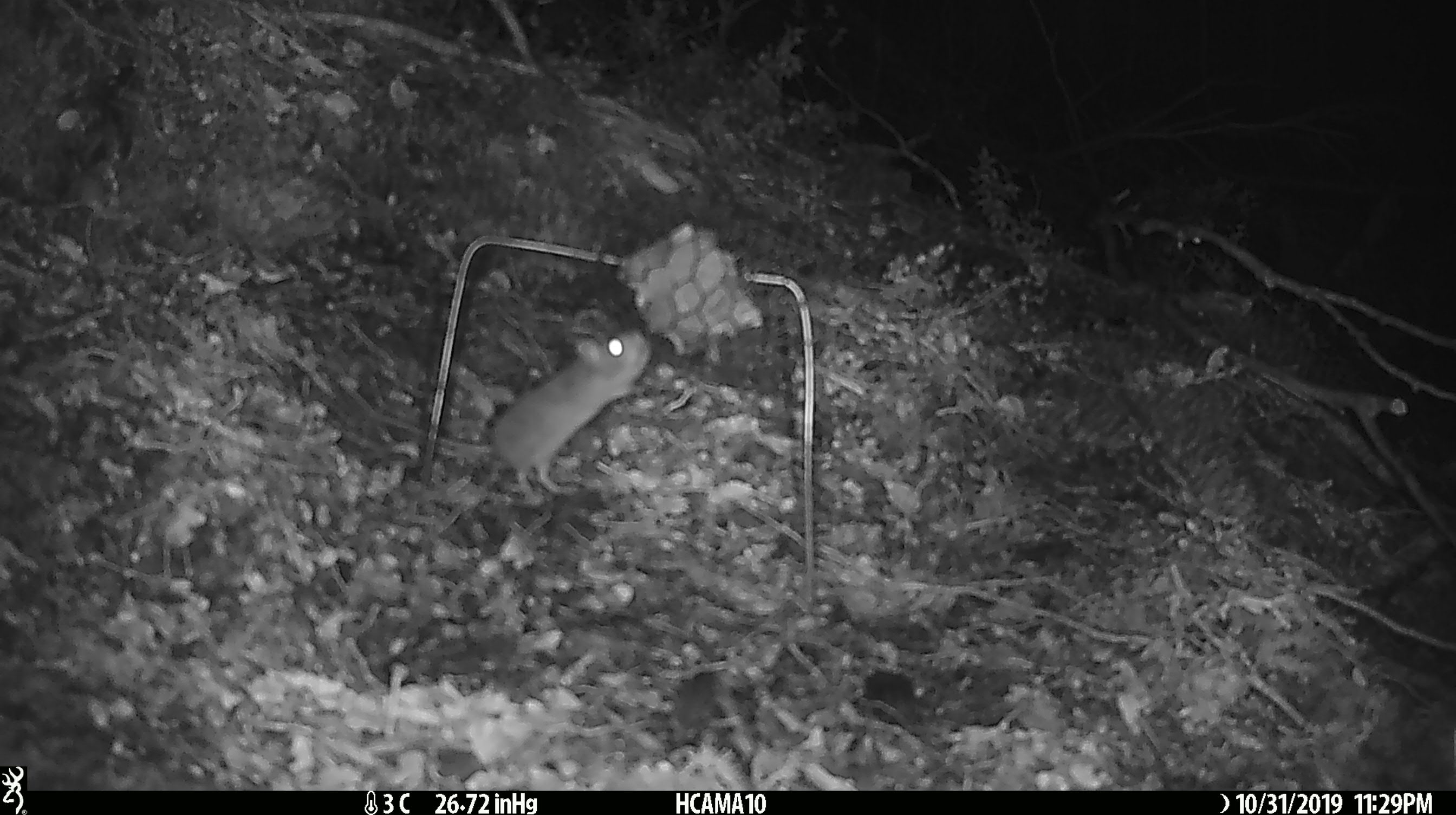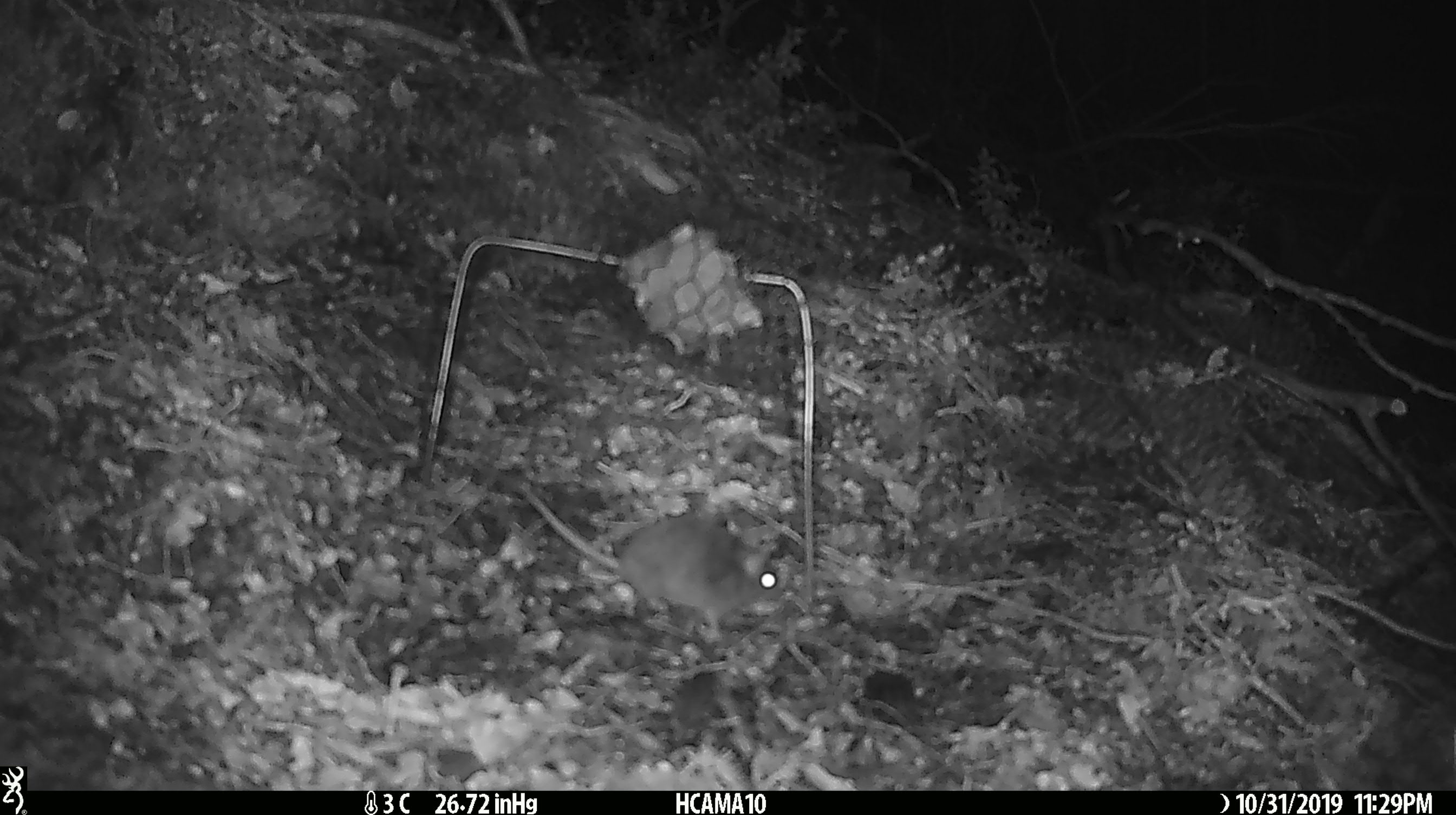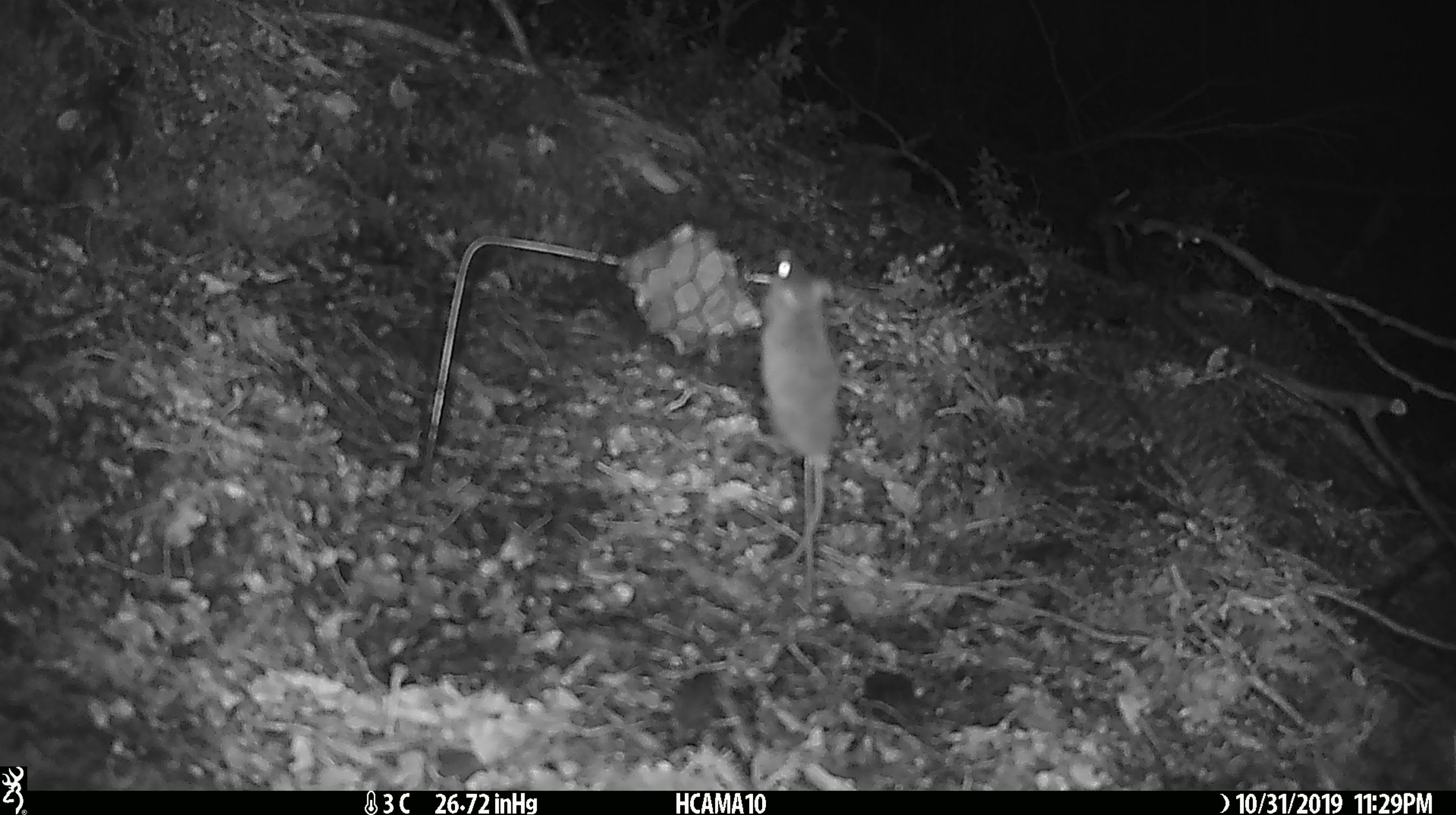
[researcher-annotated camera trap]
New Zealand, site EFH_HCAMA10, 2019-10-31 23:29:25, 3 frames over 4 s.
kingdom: Animalia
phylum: Chordata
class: Mammalia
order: Rodentia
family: Muridae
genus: Mus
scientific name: Mus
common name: mouse